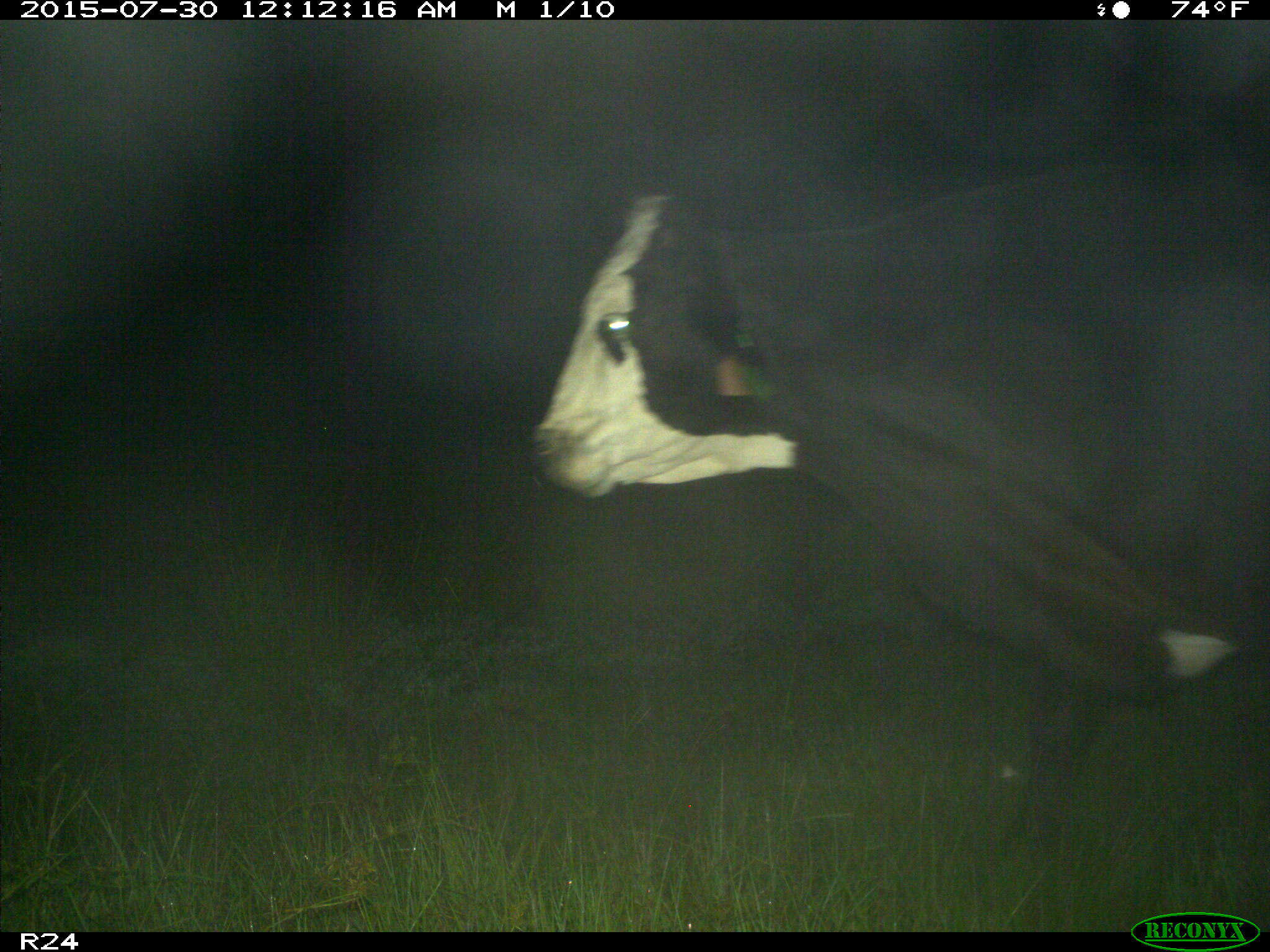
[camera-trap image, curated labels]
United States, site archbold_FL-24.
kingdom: Animalia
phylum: Chordata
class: Mammalia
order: Artiodactyla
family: Bovidae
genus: Bos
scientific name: Bos taurus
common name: domestic cow